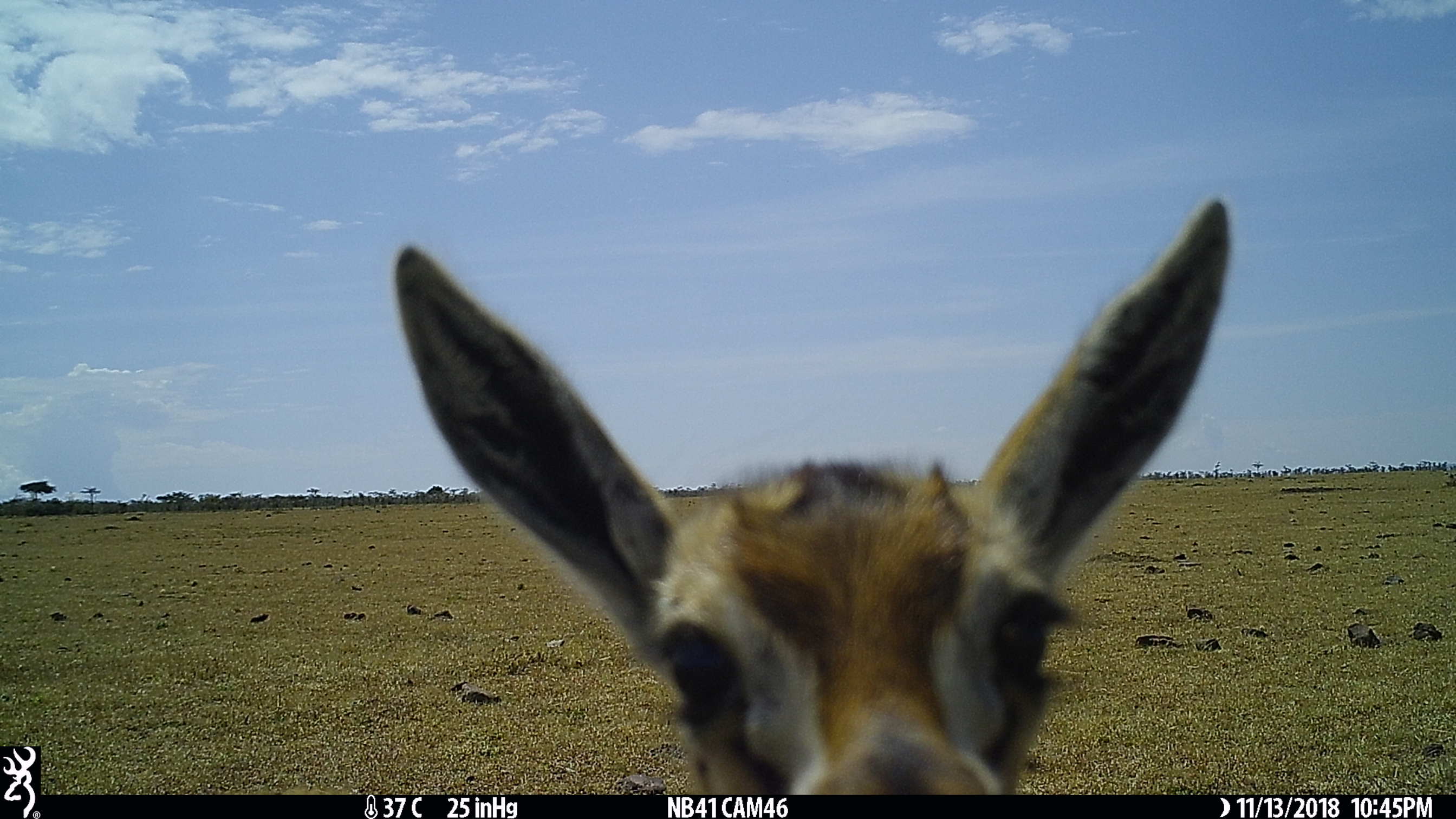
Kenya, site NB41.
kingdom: Animalia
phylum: Chordata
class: Mammalia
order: Artiodactyla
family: Bovidae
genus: Eudorcas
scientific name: Eudorcas thomsonii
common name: thomon's gazelle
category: gazelle thomsons